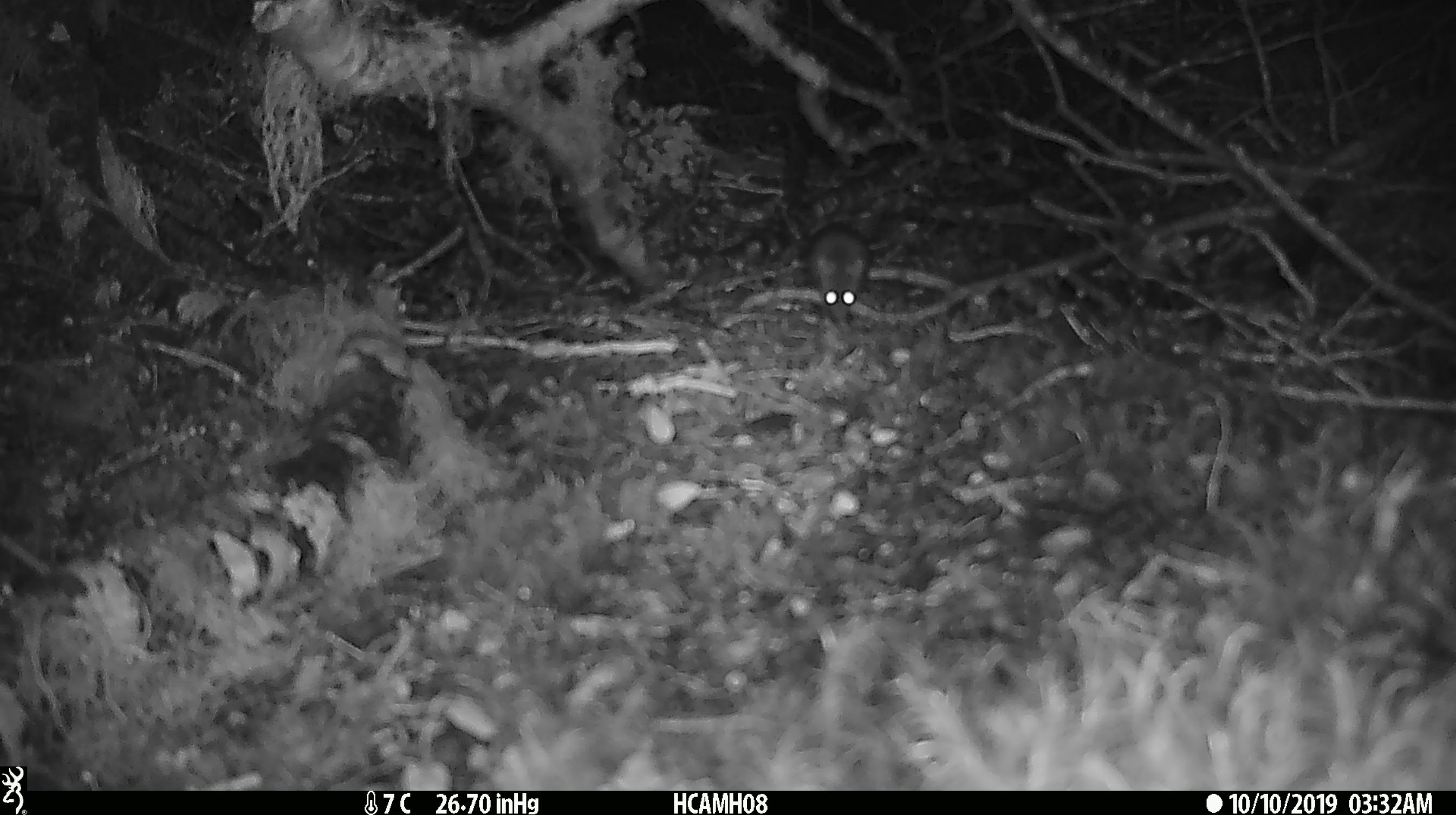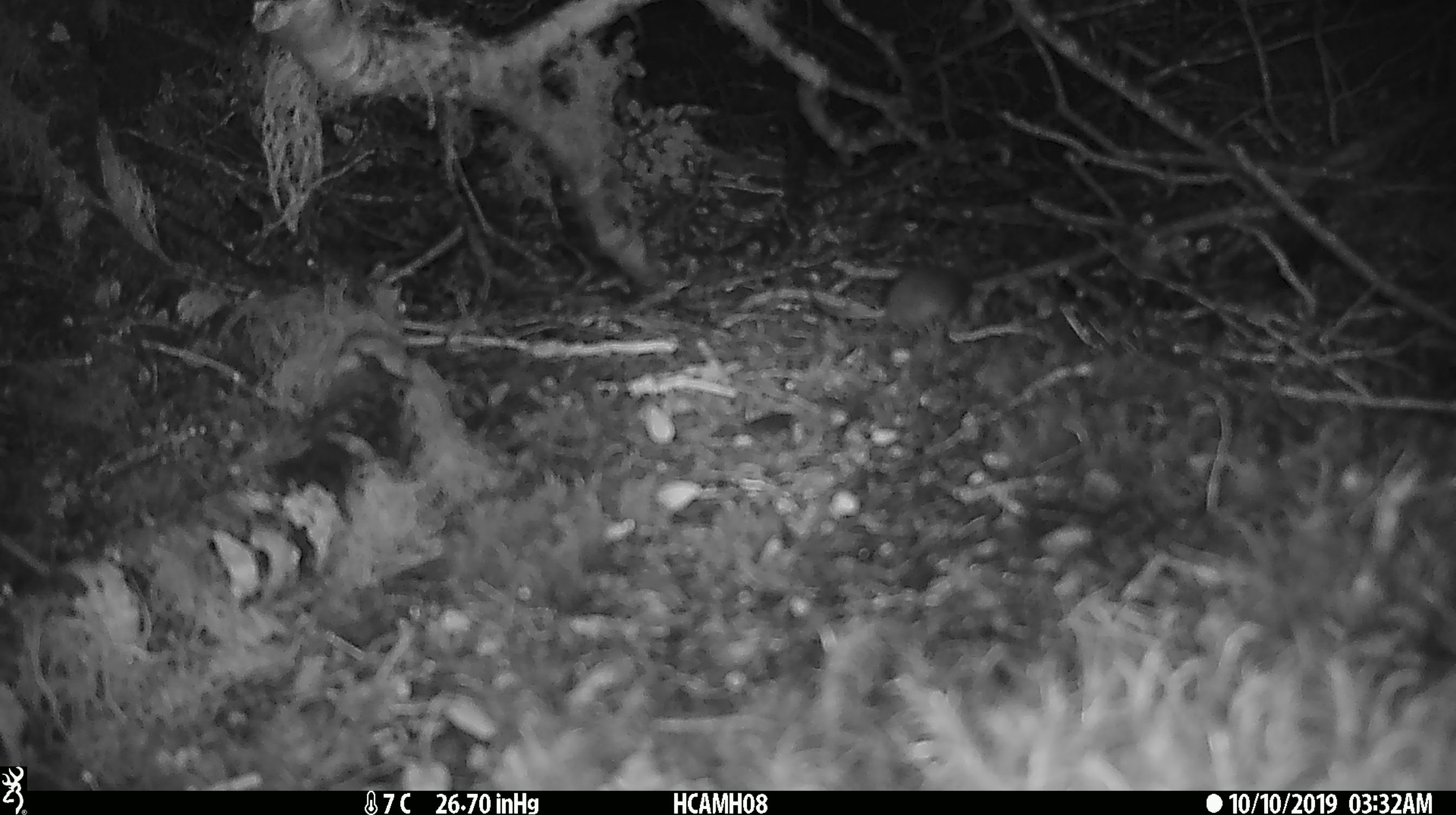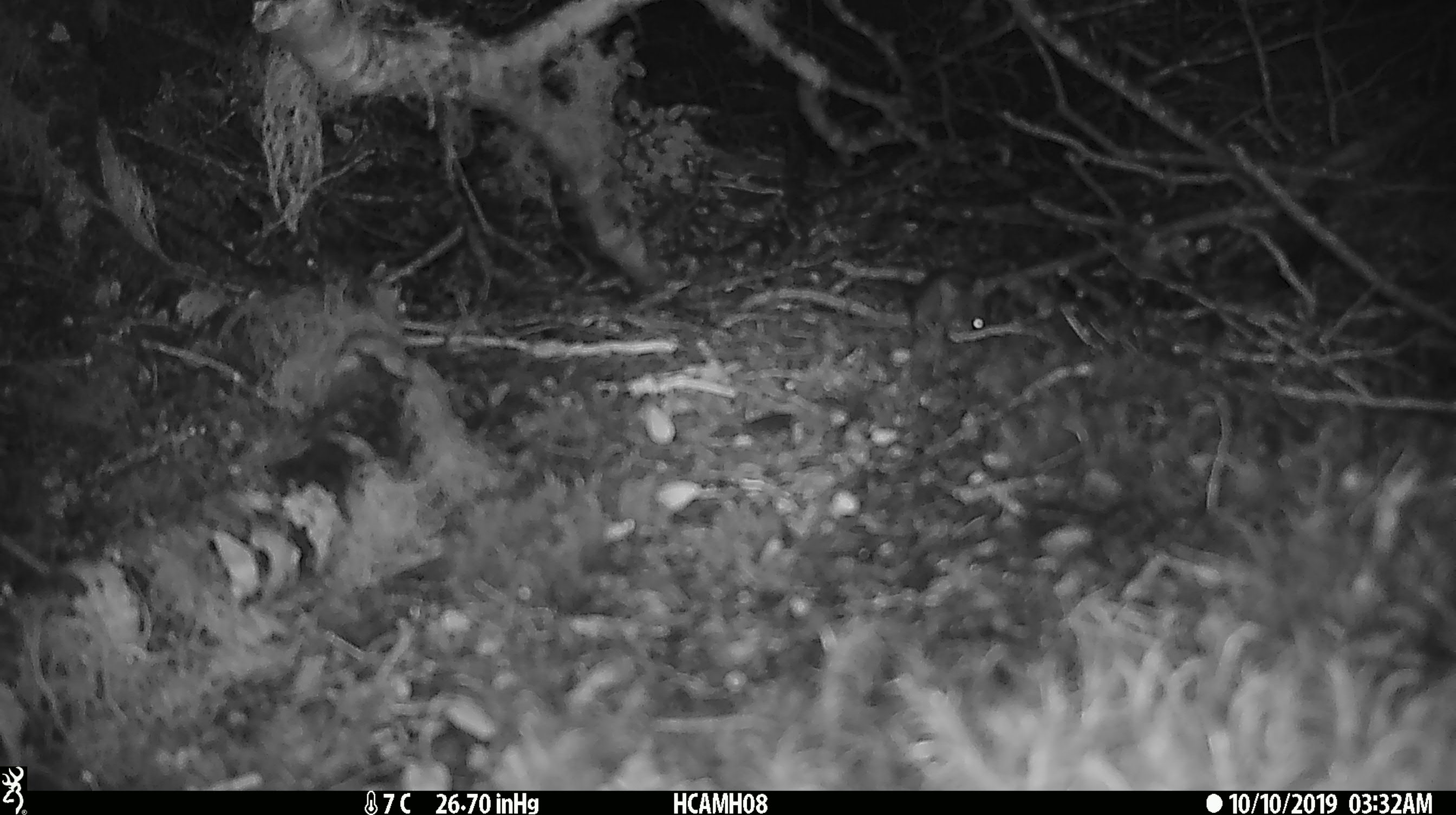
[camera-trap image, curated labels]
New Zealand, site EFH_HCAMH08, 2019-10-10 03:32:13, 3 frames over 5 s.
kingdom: Animalia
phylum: Chordata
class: Mammalia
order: Rodentia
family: Muridae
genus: Mus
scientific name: Mus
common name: mouse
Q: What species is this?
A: Mouse (Mus).